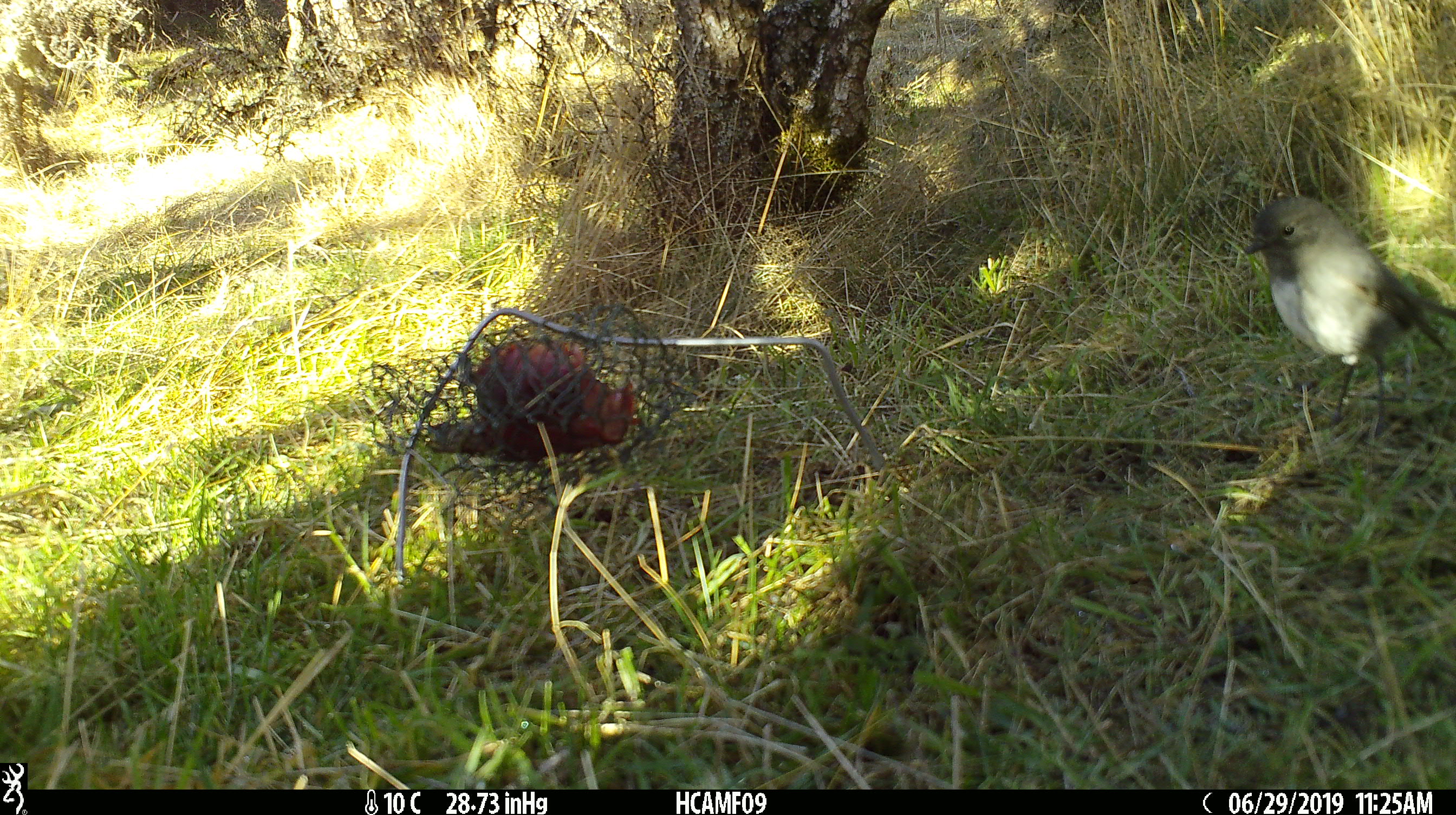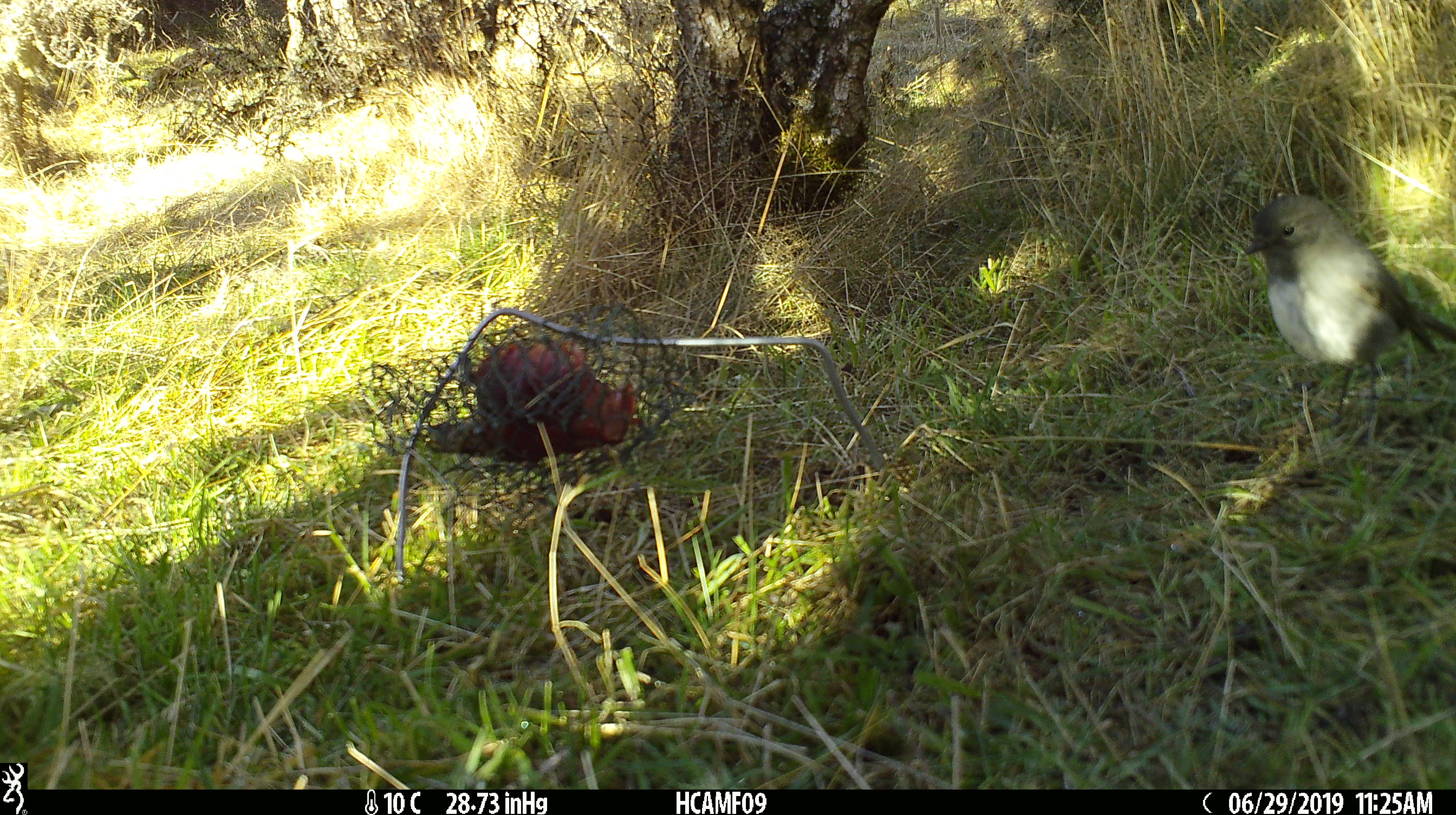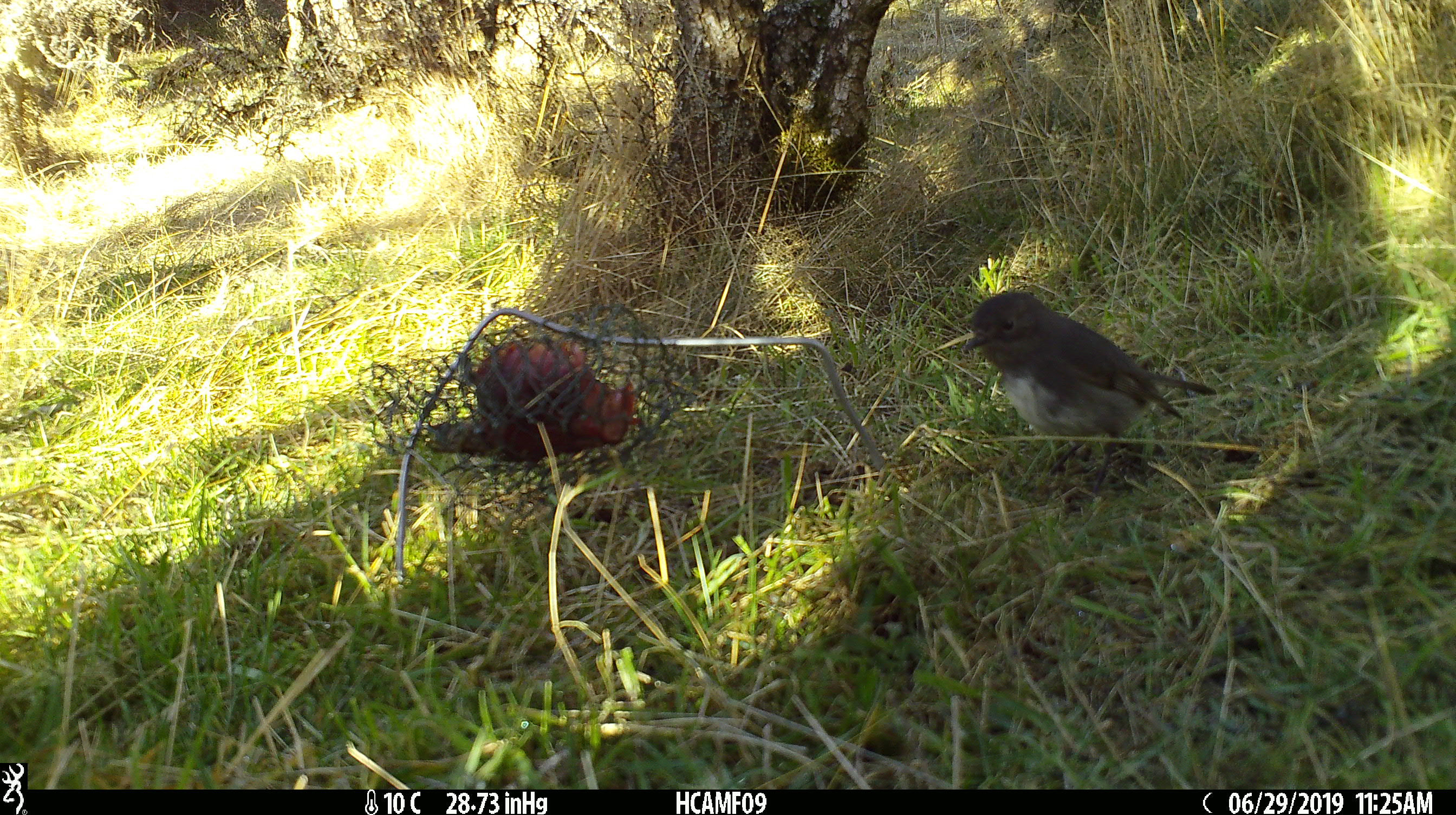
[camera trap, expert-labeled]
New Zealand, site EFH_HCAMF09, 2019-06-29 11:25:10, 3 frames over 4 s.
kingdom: Animalia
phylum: Chordata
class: Aves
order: Passeriformes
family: Petroicidae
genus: Petroica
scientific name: Petroica australis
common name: new zealand robin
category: robin